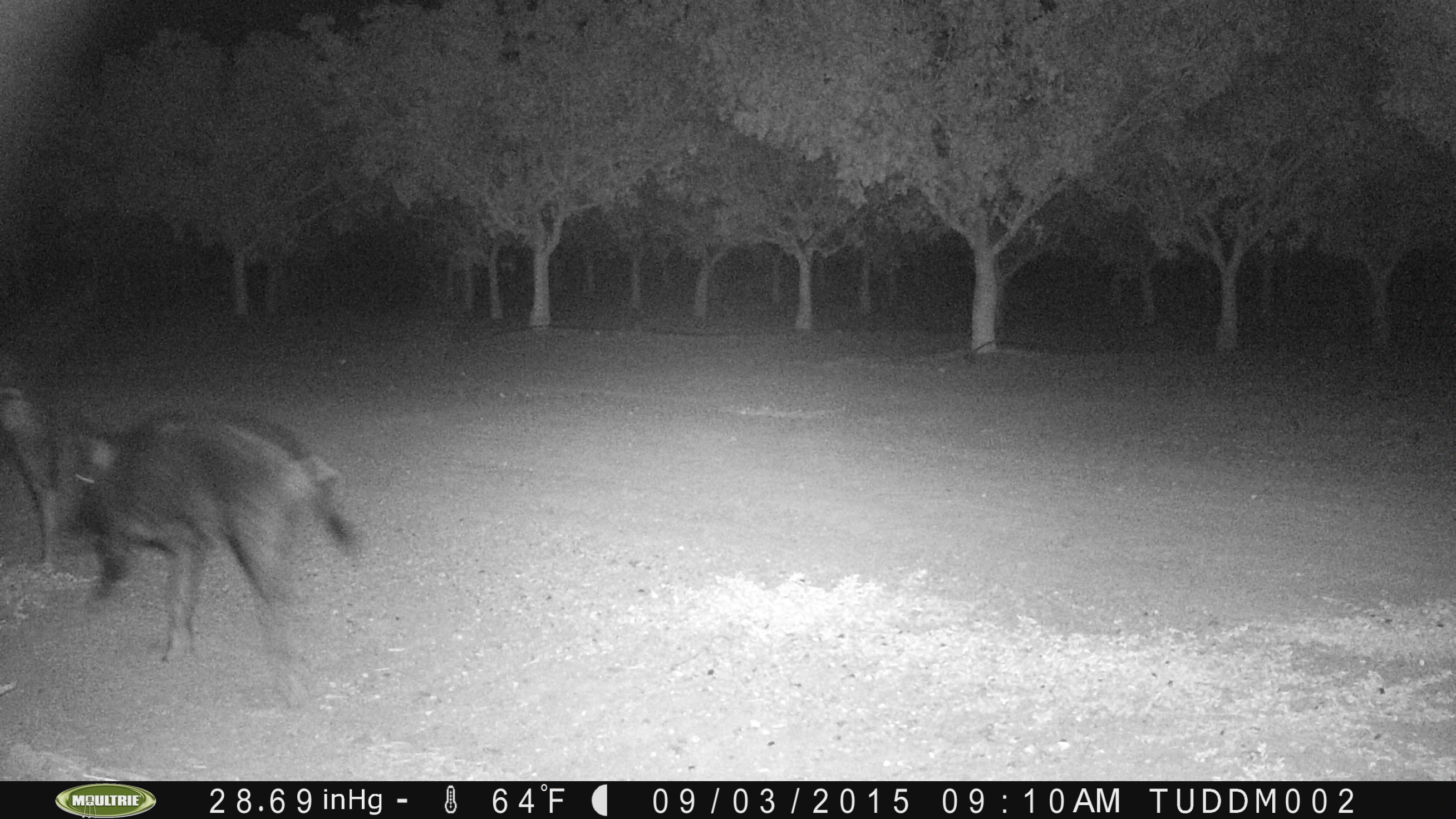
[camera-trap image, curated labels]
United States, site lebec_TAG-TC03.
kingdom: Animalia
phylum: Chordata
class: Mammalia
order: Artiodactyla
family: Suidae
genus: Sus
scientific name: Sus scrofa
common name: wild boar